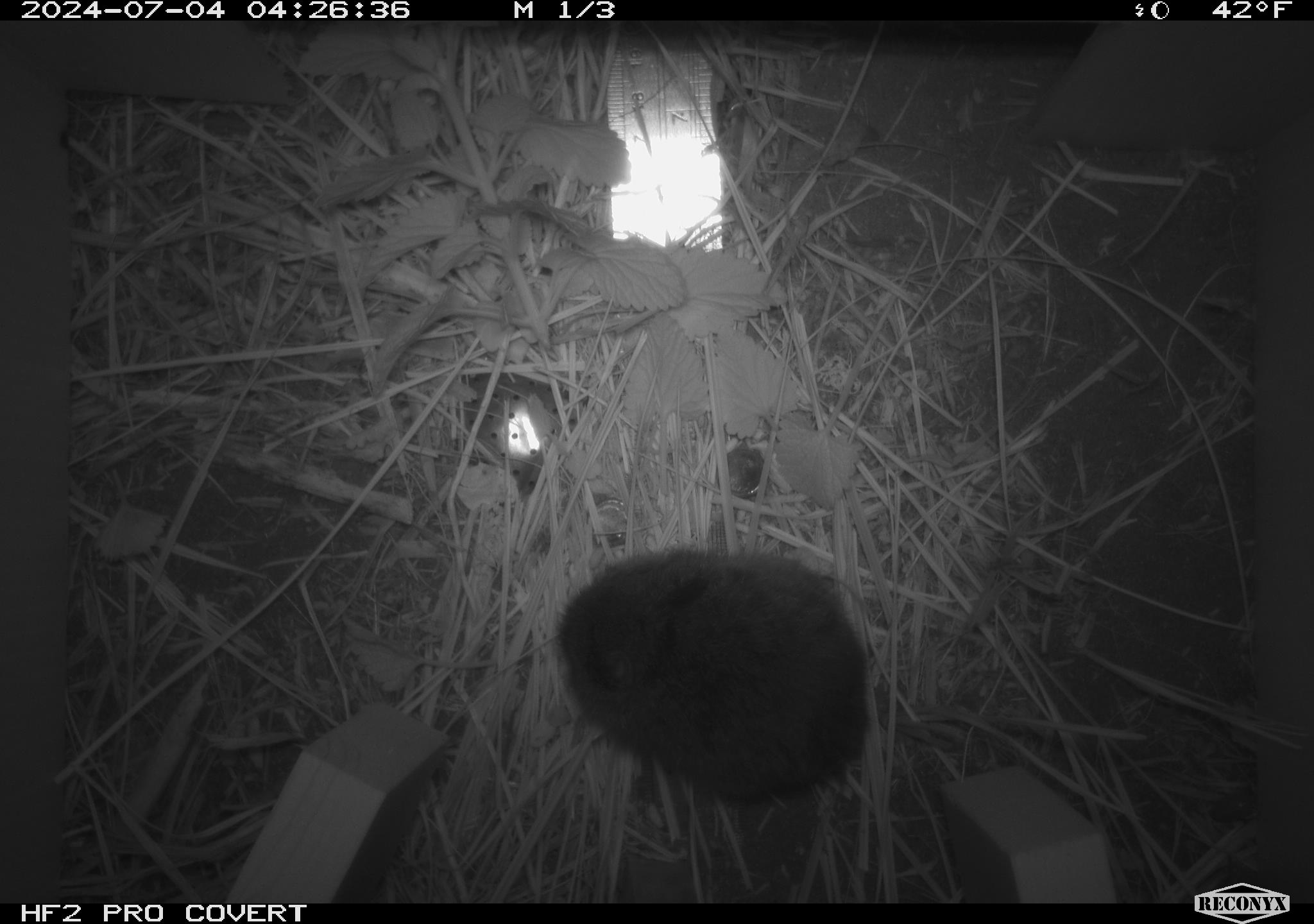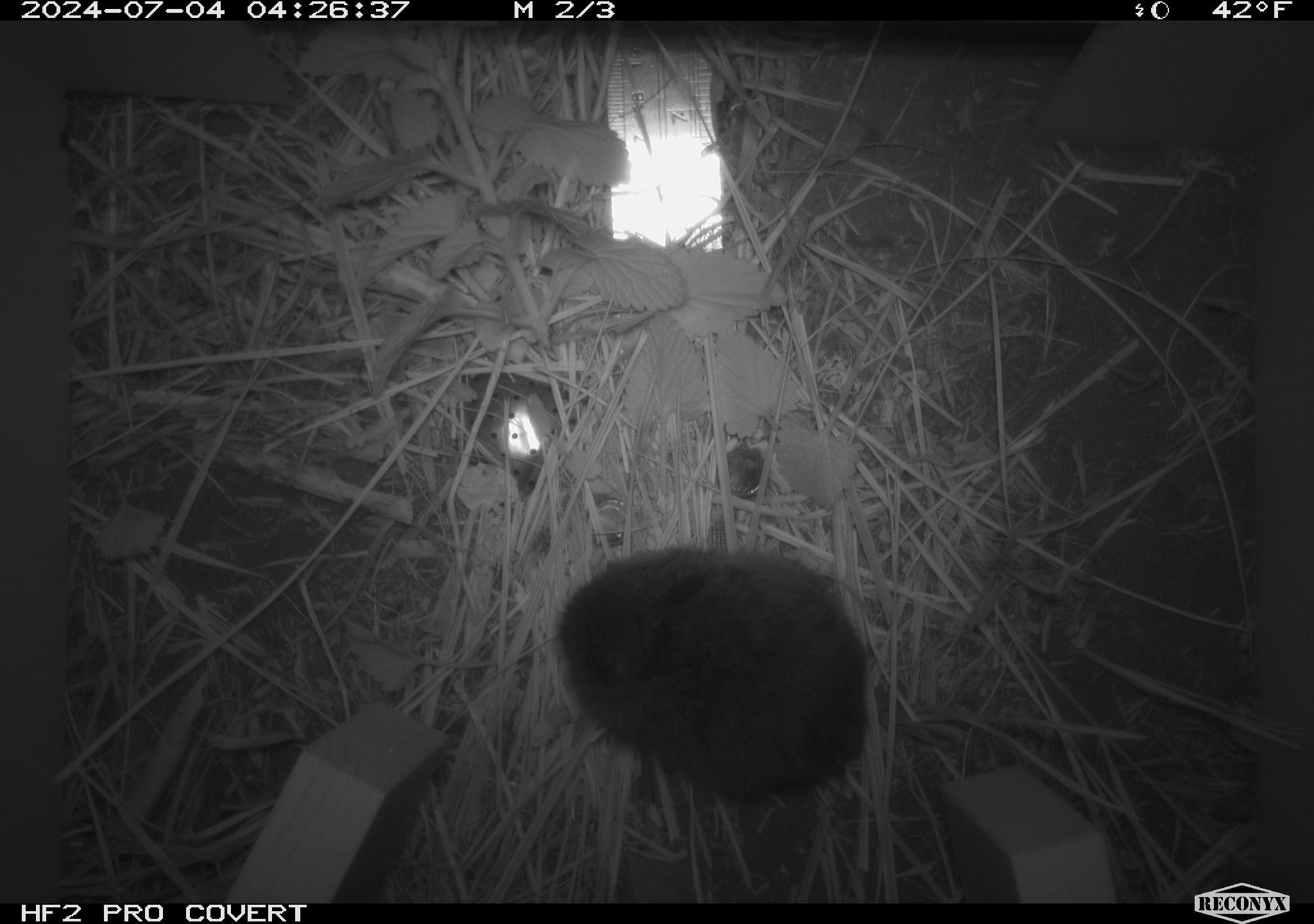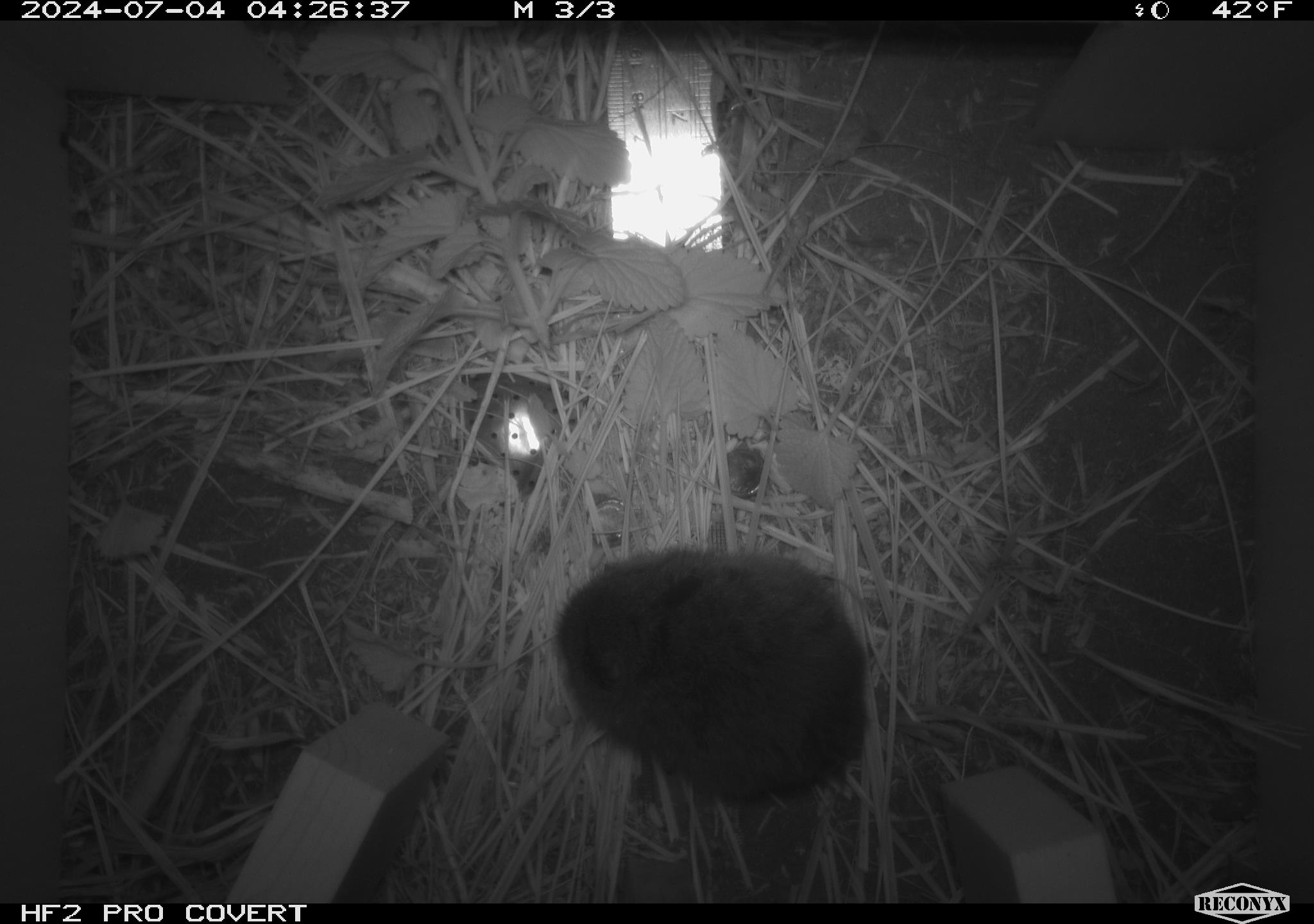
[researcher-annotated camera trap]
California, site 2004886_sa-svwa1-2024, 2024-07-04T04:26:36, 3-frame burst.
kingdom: Animalia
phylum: Chordata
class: Mammalia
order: Rodentia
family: Cricetidae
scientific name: Arvicolinae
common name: voles, lemmings, and muskrats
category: arvicolinae subfamily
Arvicolinae subfamily (voles, lemmings, and muskrats) (Arvicolinae).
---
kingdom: Animalia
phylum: Arthropoda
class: Malacostraca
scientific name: Malacostraca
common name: amphipods, crabs, isopods, krill, lobsters and shrimps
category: malacostracan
Malacostracan (amphipods, crabs, isopods, krill, lobsters and shrimps) (Malacostraca).